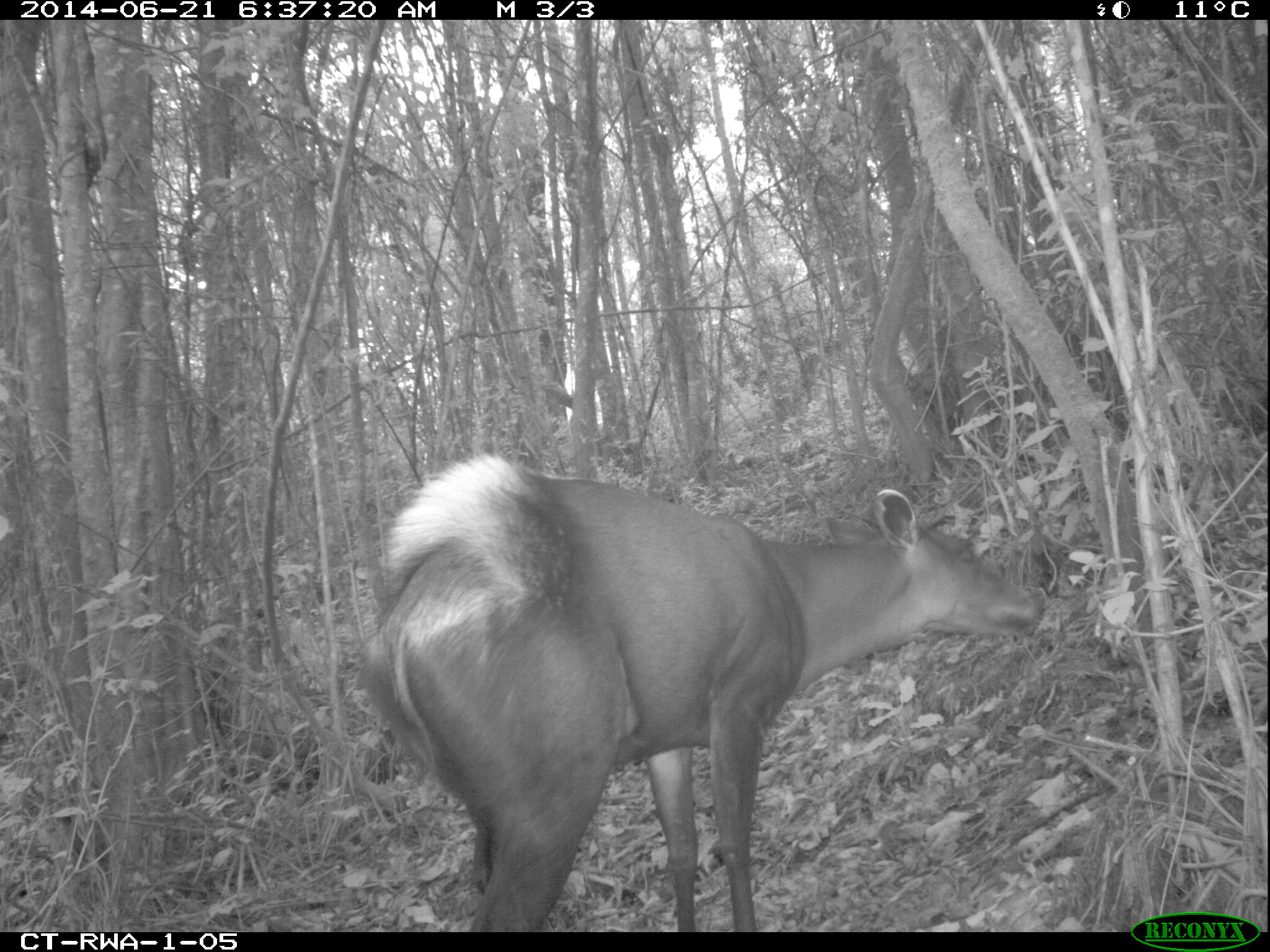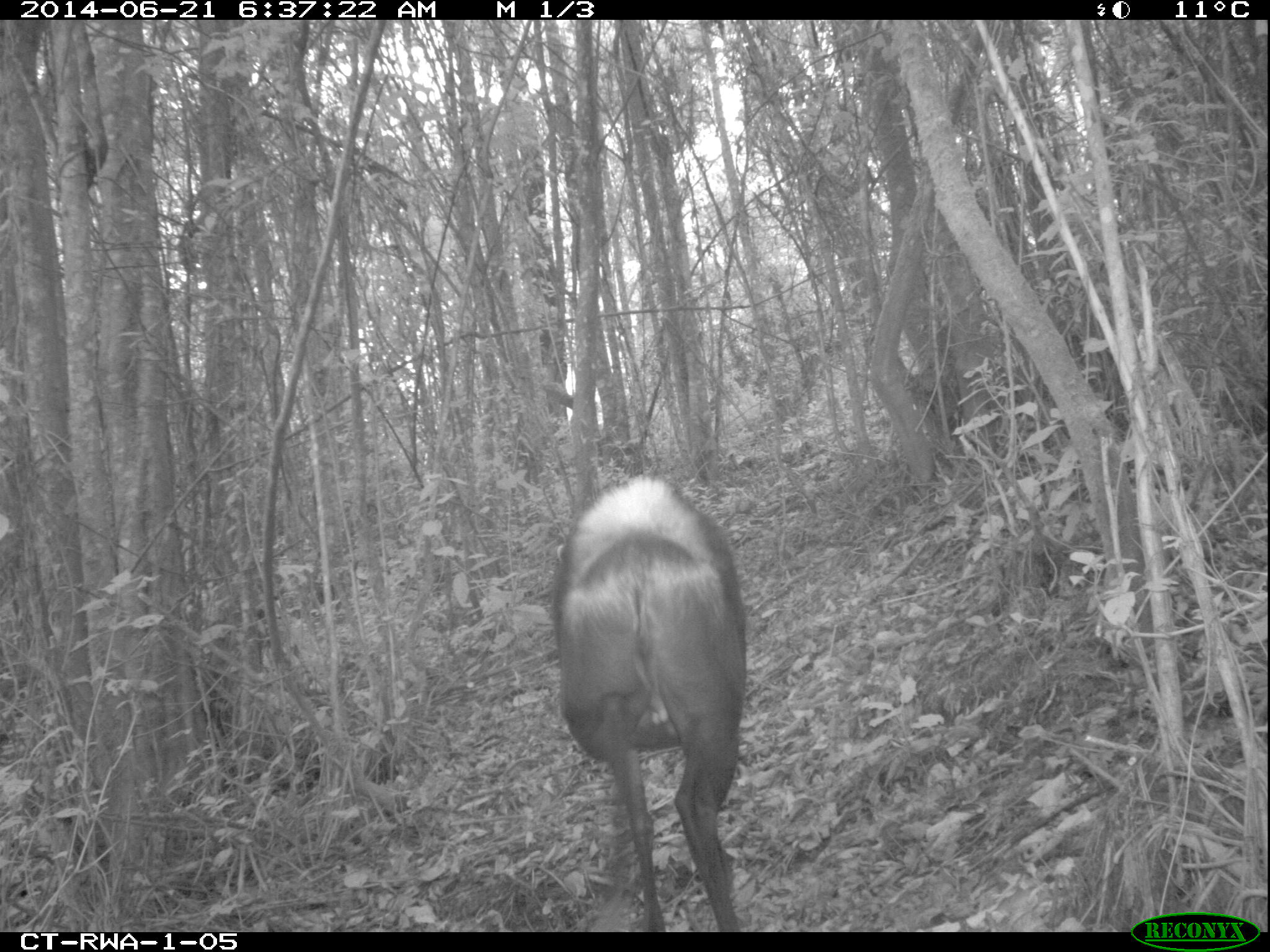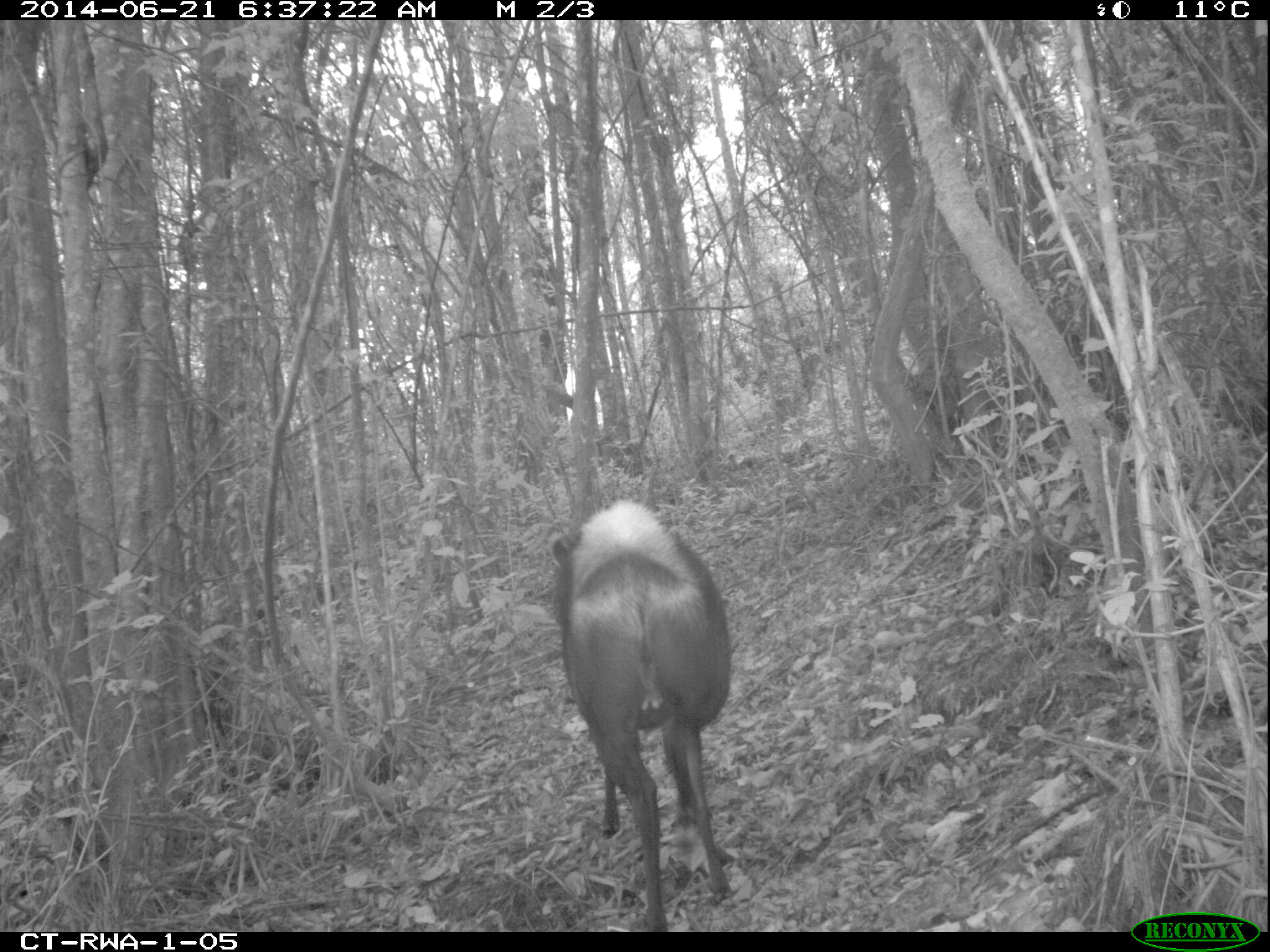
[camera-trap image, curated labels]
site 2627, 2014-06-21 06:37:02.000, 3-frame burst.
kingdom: Animalia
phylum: Chordata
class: Mammalia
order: Artiodactyla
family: Bovidae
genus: Cephalophus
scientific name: Cephalophus silvicultor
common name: light-backed duiker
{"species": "Cephalophus silvicultor (light-backed duiker)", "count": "1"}